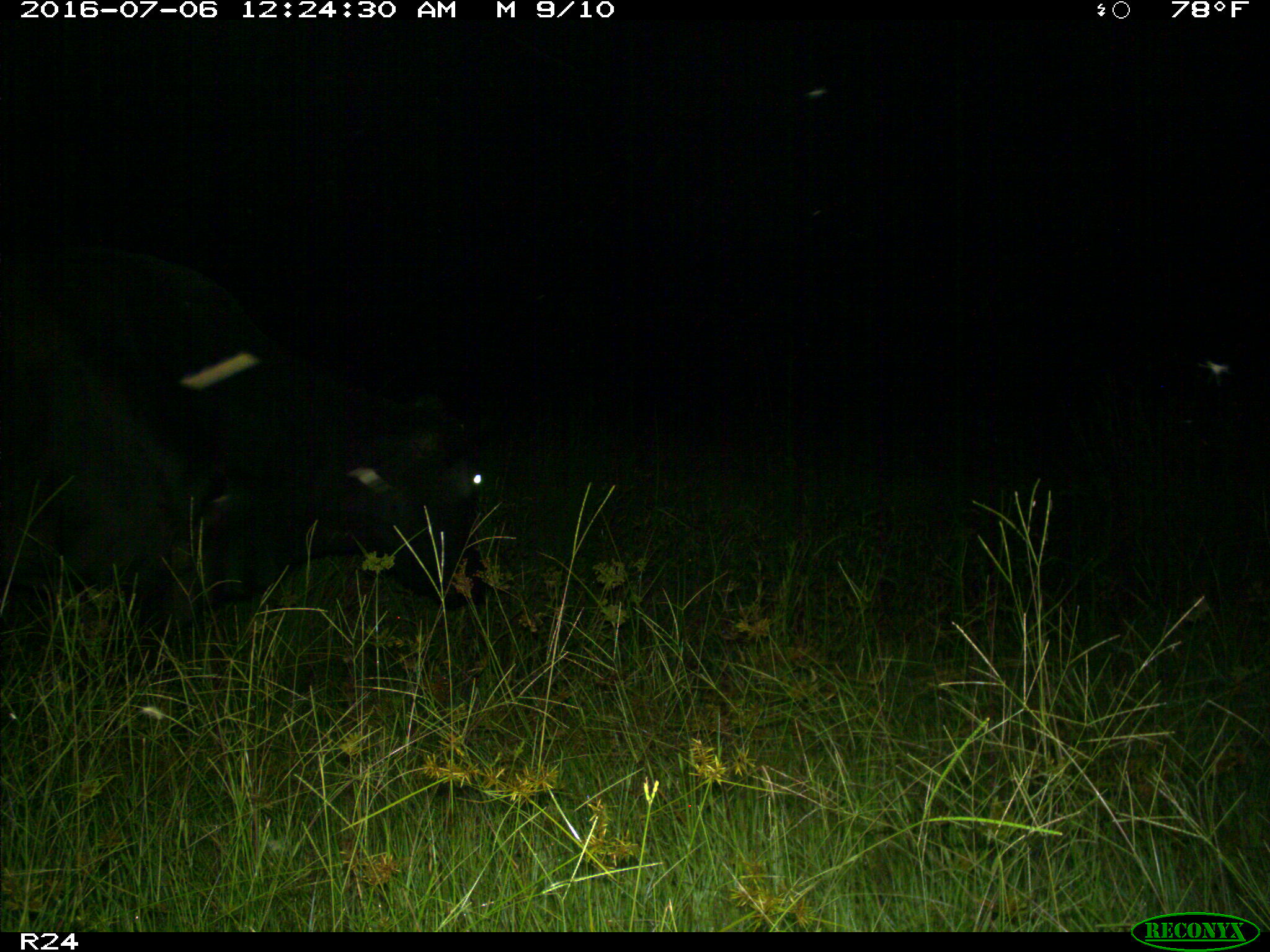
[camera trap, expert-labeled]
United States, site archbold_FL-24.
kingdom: Animalia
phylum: Chordata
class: Mammalia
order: Artiodactyla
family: Bovidae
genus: Bos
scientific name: Bos taurus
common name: domestic cow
Bos taurus (domestic cow).